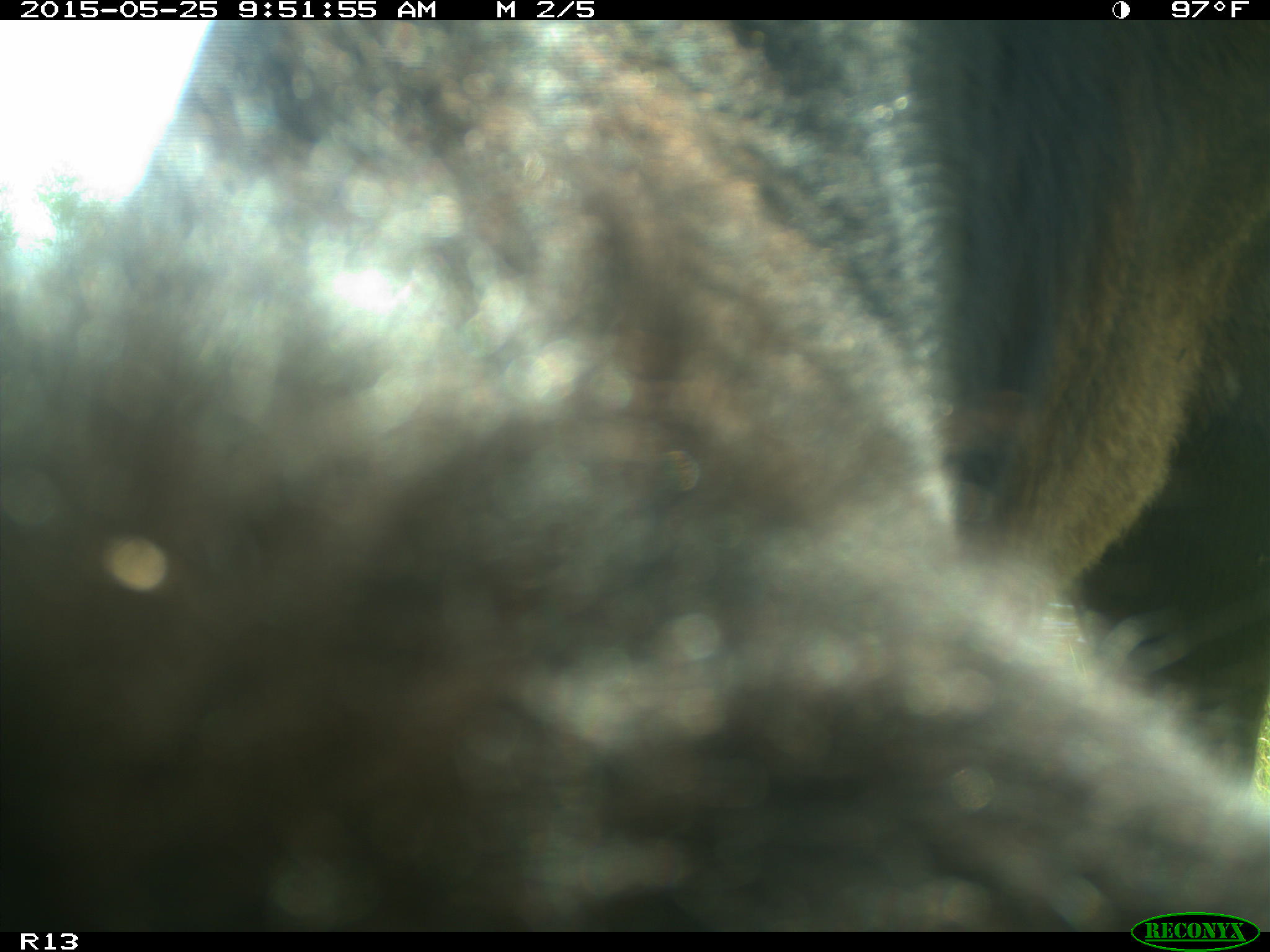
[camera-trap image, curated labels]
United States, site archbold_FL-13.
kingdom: Animalia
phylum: Chordata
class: Mammalia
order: Artiodactyla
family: Bovidae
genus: Bos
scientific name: Bos taurus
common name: domestic cow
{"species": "Bos taurus (domestic cow)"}